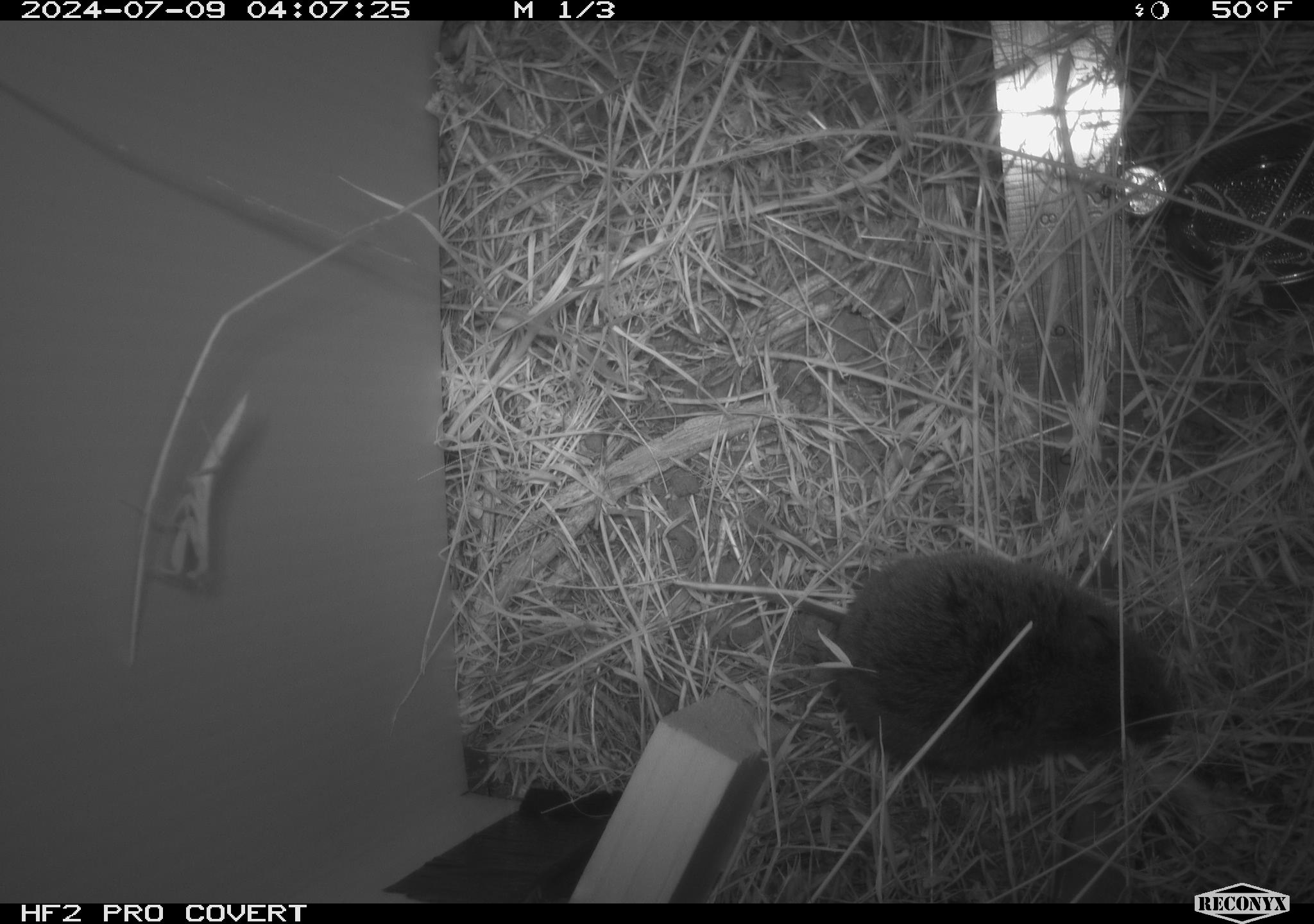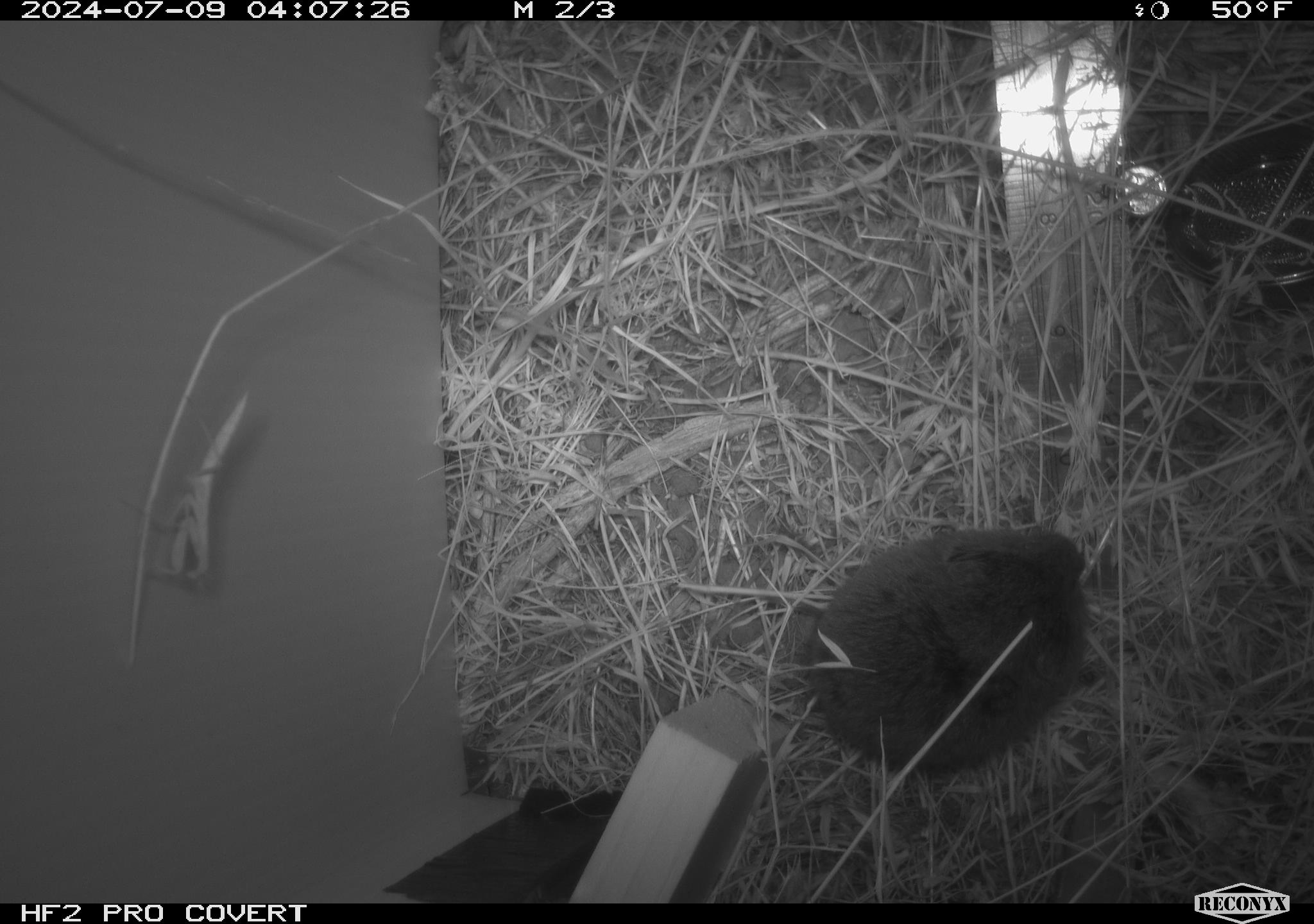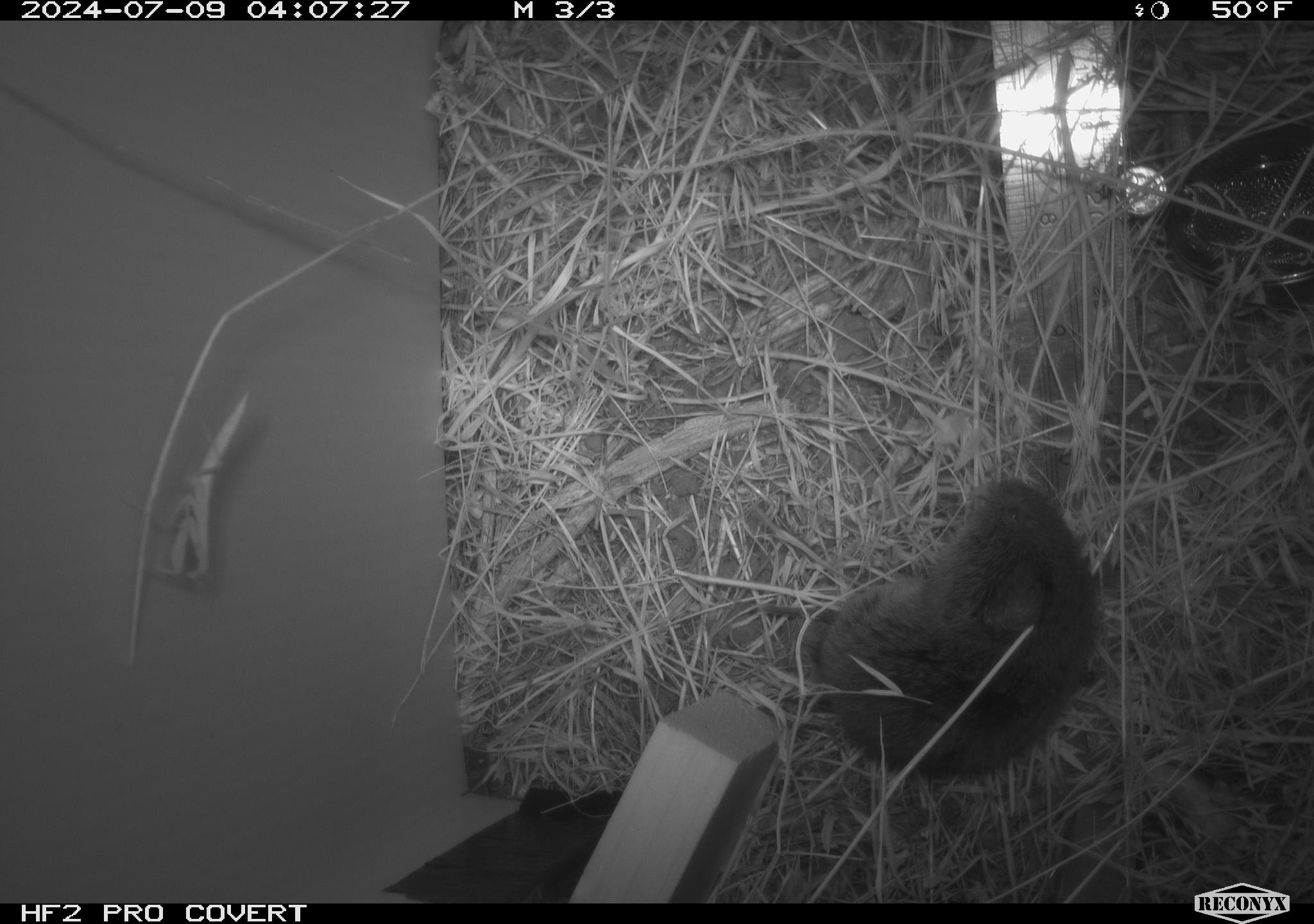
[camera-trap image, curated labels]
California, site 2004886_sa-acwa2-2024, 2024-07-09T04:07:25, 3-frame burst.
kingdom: Animalia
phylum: Chordata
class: Mammalia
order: Rodentia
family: Cricetidae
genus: Microtus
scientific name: Microtus californicus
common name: california vole